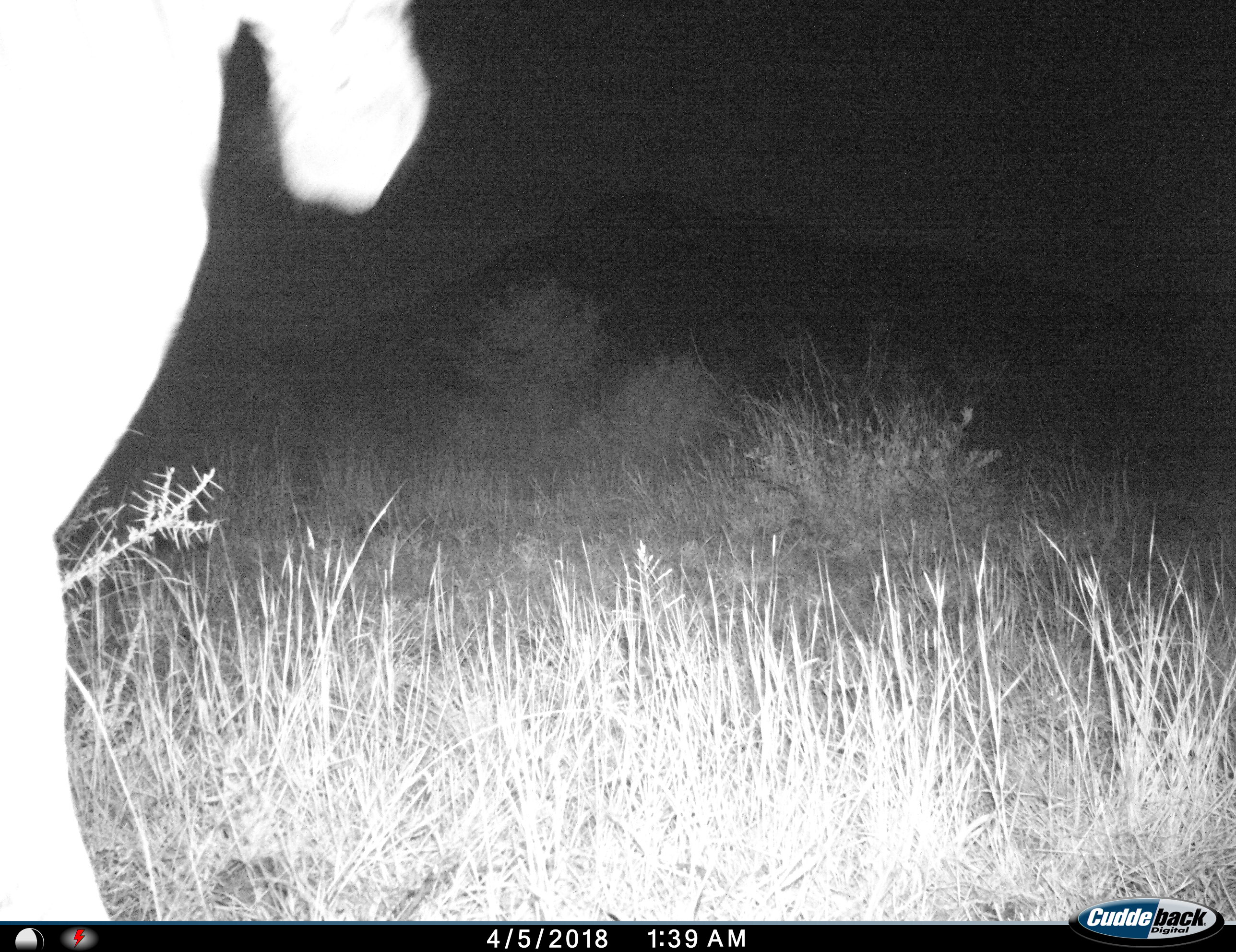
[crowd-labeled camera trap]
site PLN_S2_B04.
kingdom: Animalia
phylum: Chordata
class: Mammalia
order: Artiodactyla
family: Bovidae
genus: Aepyceros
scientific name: Aepyceros melampus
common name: impala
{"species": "impala (Aepyceros melampus)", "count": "1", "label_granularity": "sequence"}